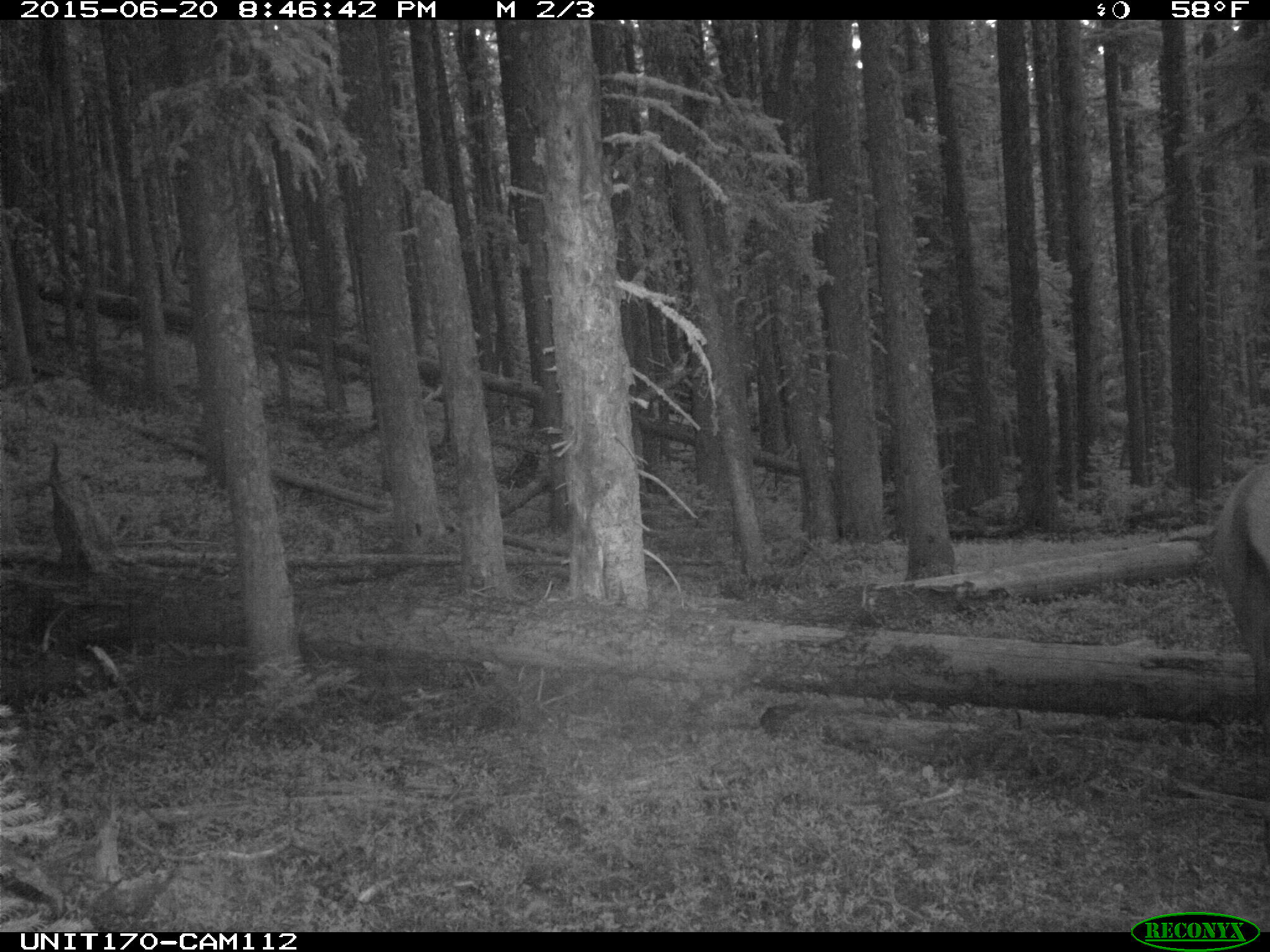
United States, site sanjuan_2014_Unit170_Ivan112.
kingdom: Animalia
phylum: Chordata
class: Mammalia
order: Artiodactyla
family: Cervidae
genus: Cervus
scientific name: Cervus elaphus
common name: red deer